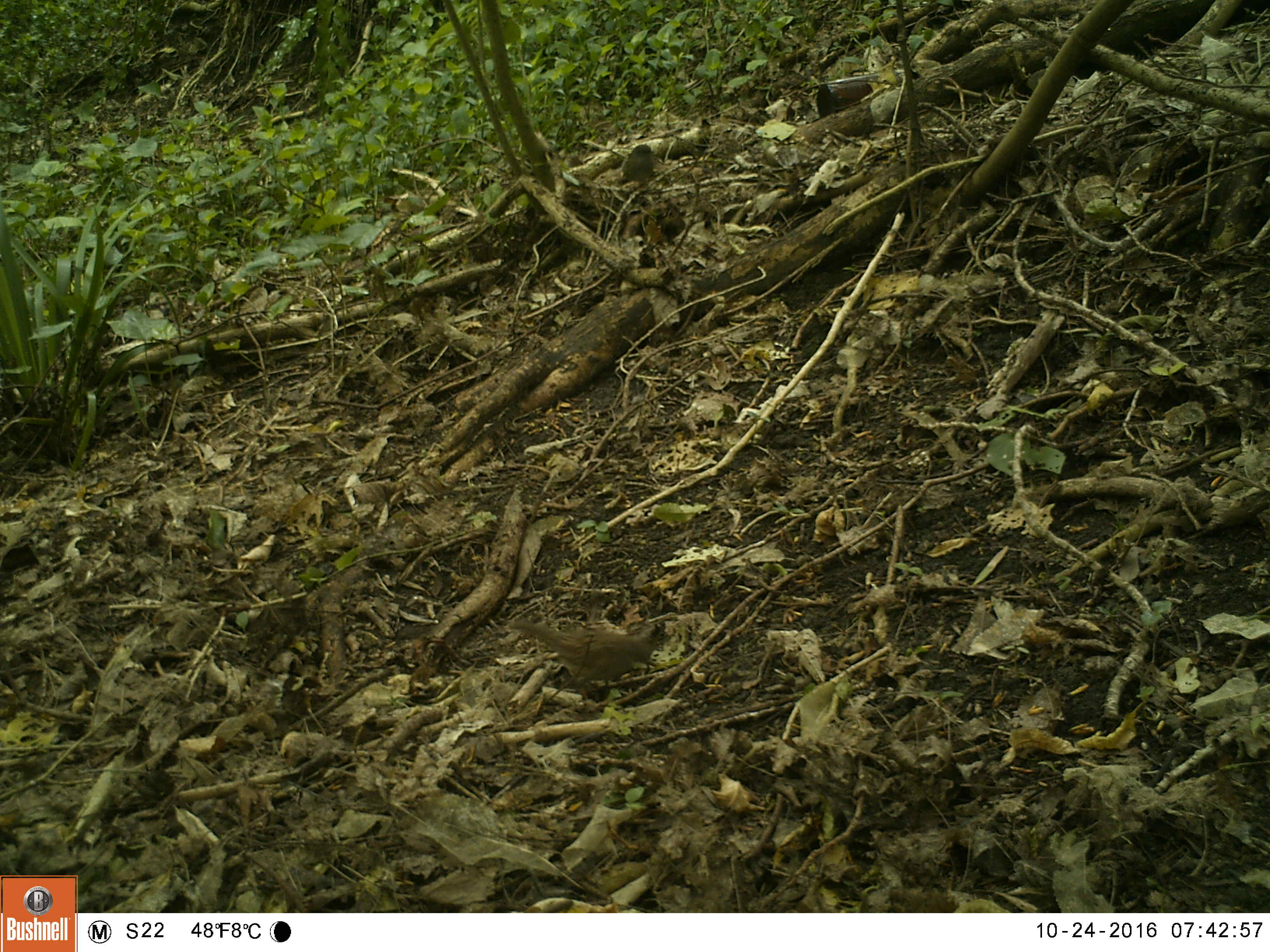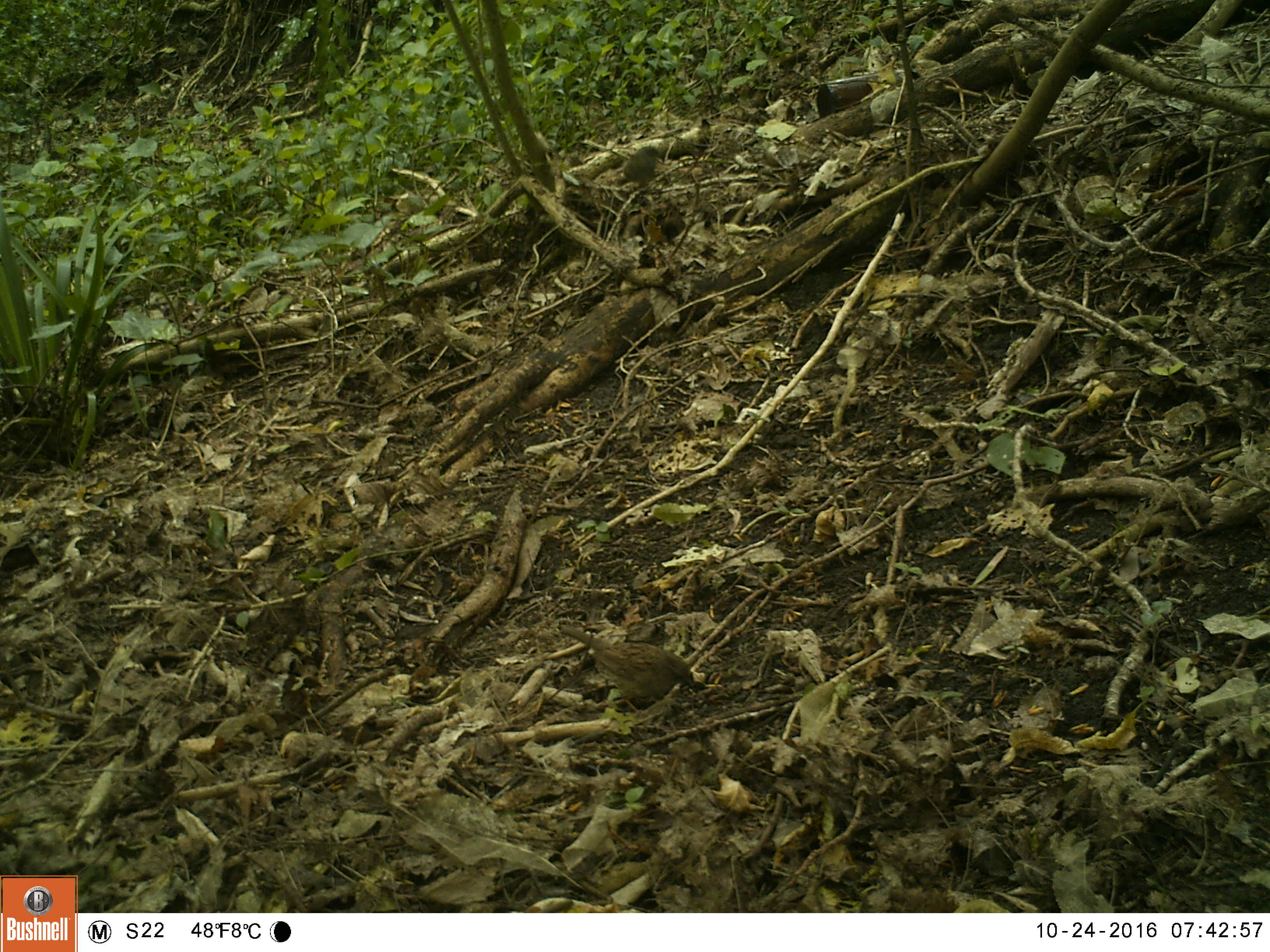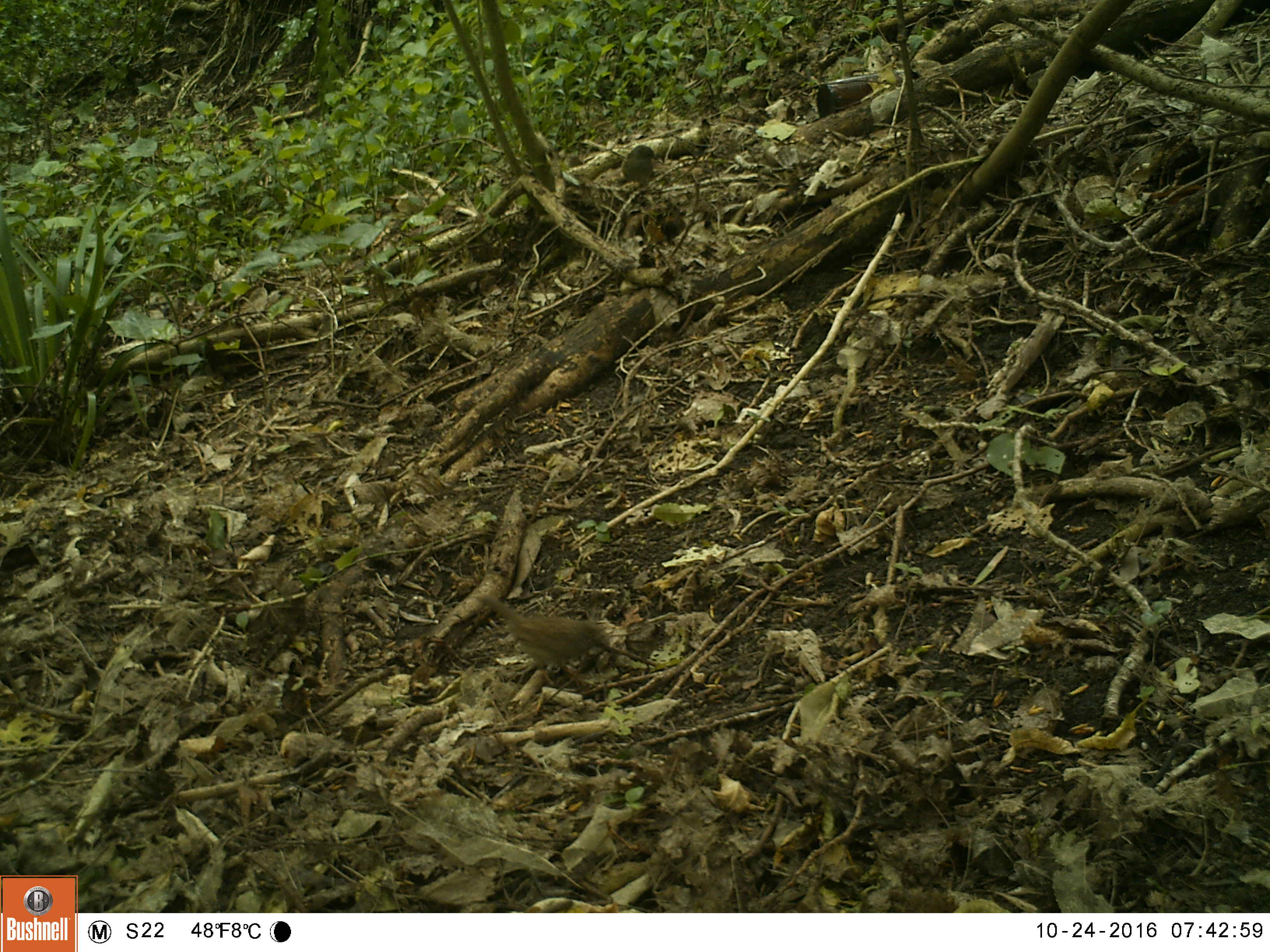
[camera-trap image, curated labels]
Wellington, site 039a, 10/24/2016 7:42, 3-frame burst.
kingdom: Animalia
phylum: Chordata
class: Aves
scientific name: Aves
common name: bird